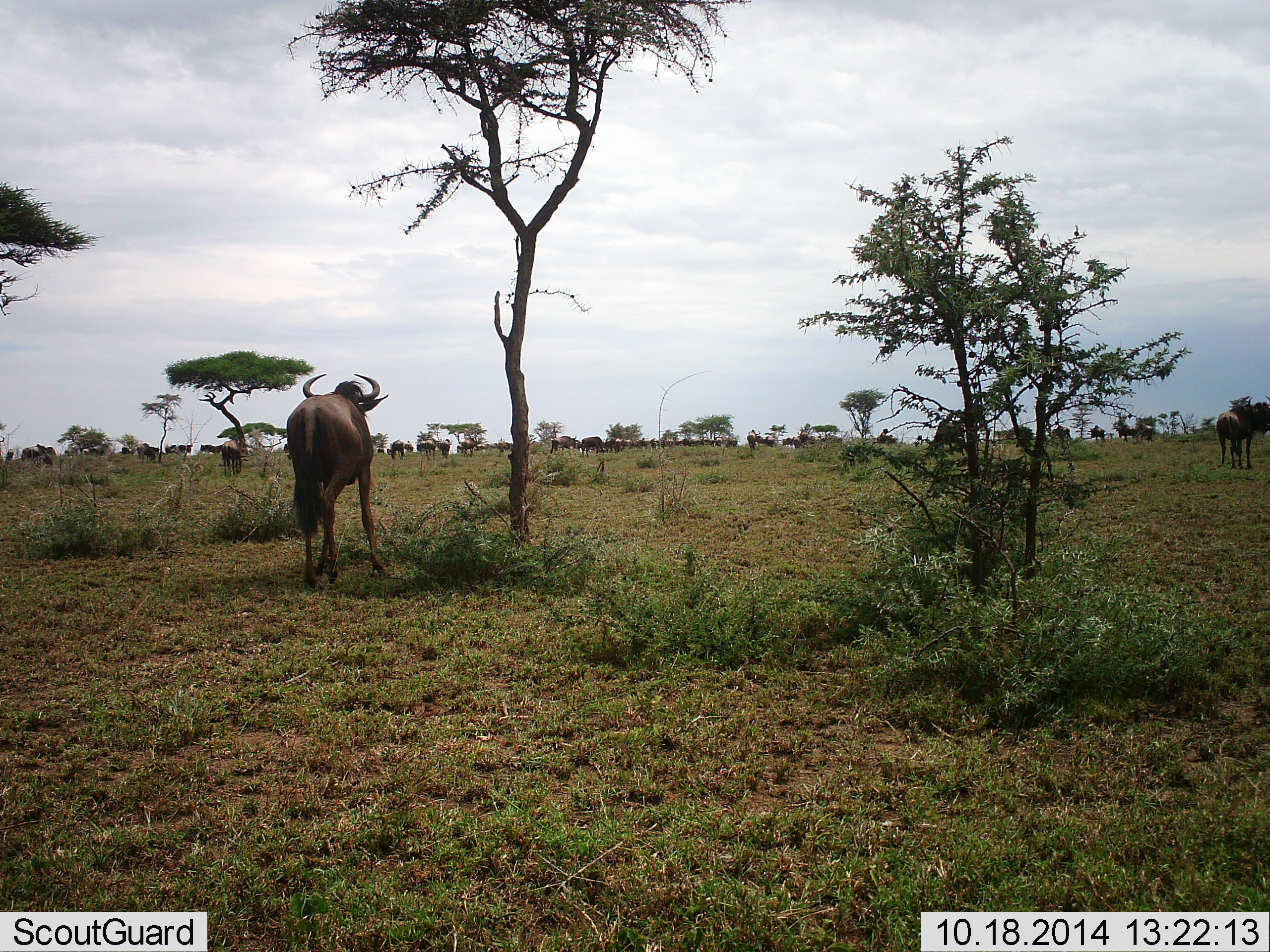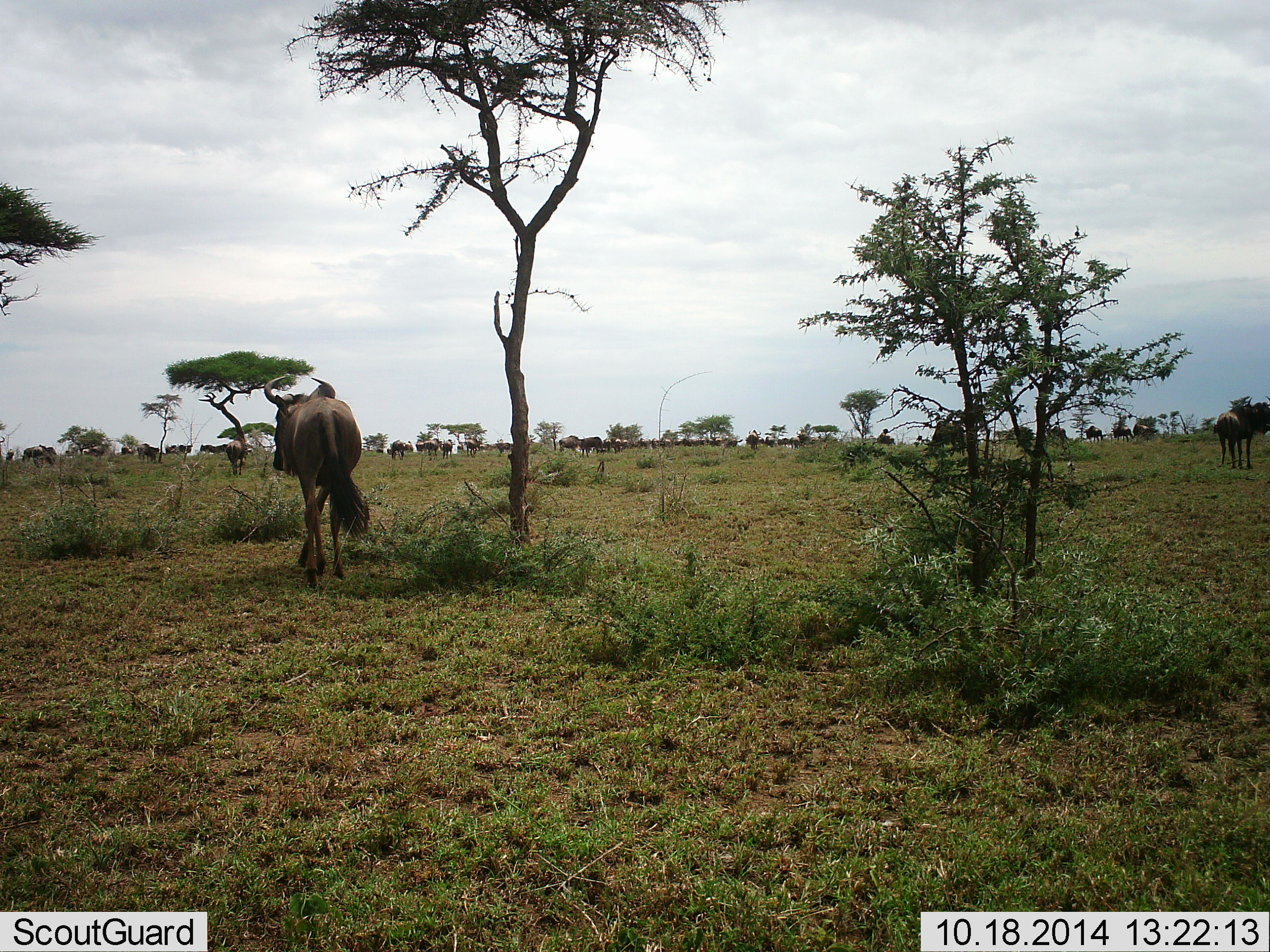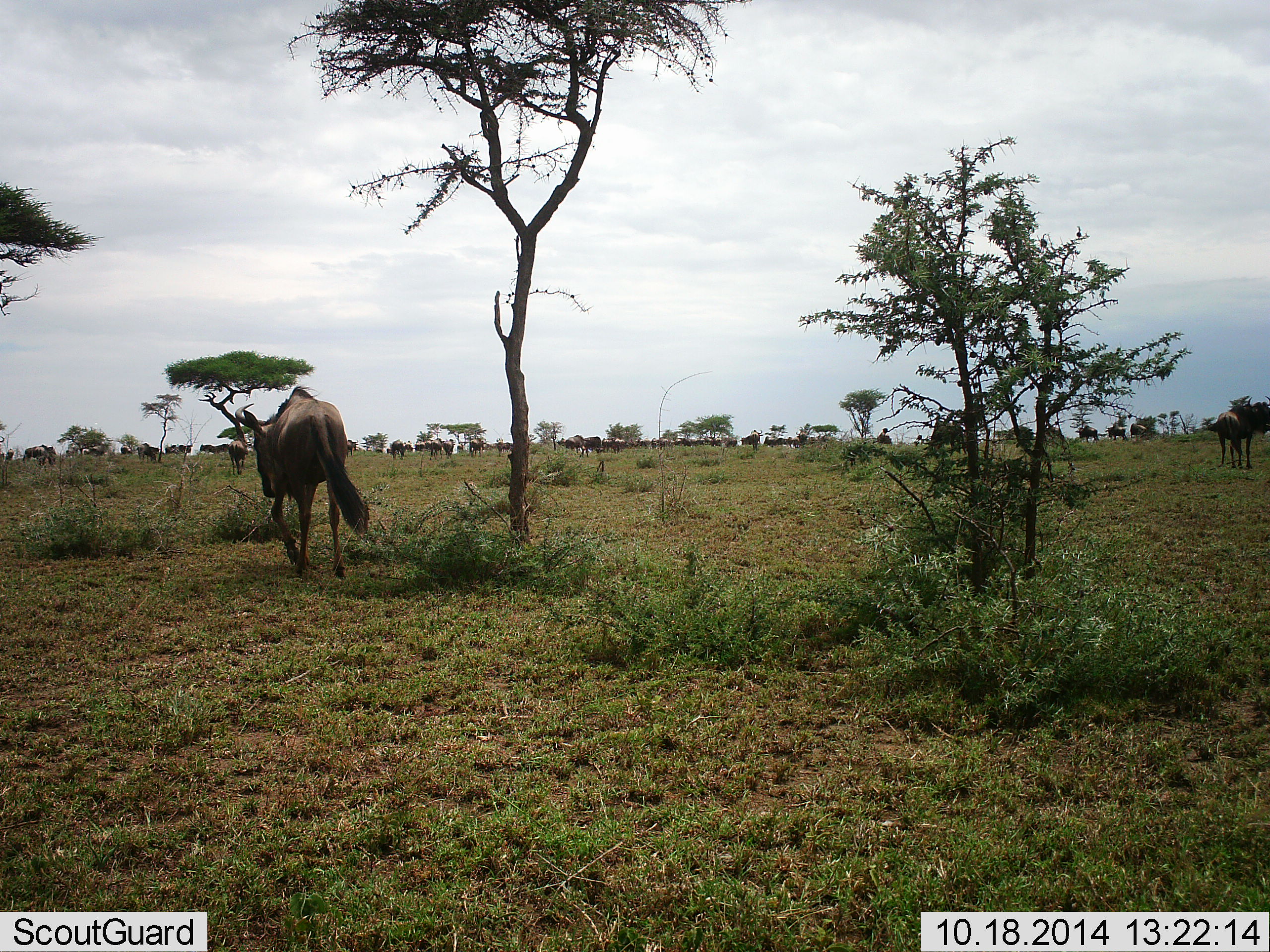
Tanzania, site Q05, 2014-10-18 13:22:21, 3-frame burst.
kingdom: Animalia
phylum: Chordata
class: Mammalia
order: Artiodactyla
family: Bovidae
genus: Connochaetes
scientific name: Connochaetes taurinus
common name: blue wildebeest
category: wildebeest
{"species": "wildebeest (blue wildebeest) (Connochaetes taurinus)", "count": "11-50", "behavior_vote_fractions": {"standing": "50%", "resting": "10%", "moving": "80%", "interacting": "0%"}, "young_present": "0%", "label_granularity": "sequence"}